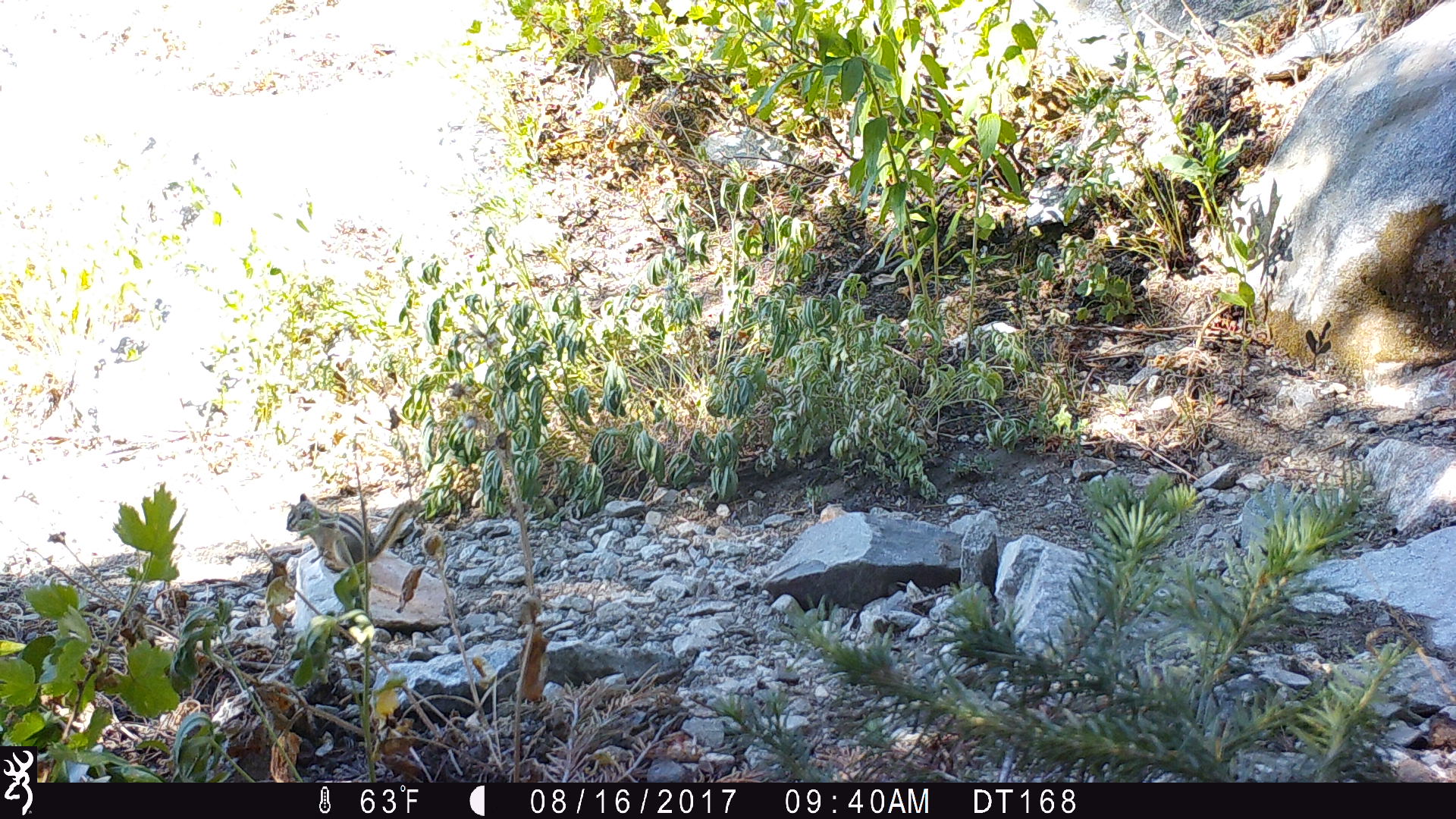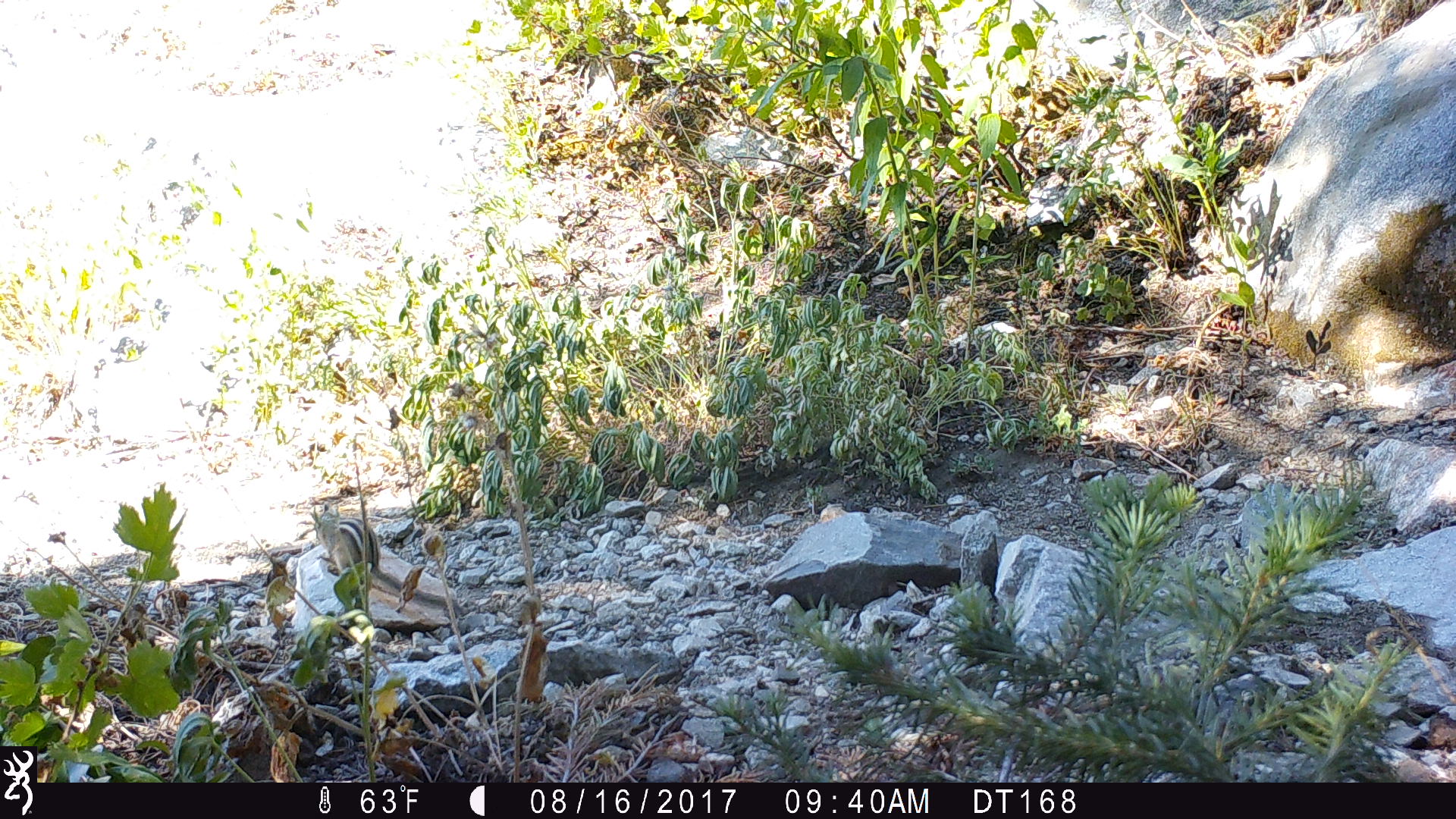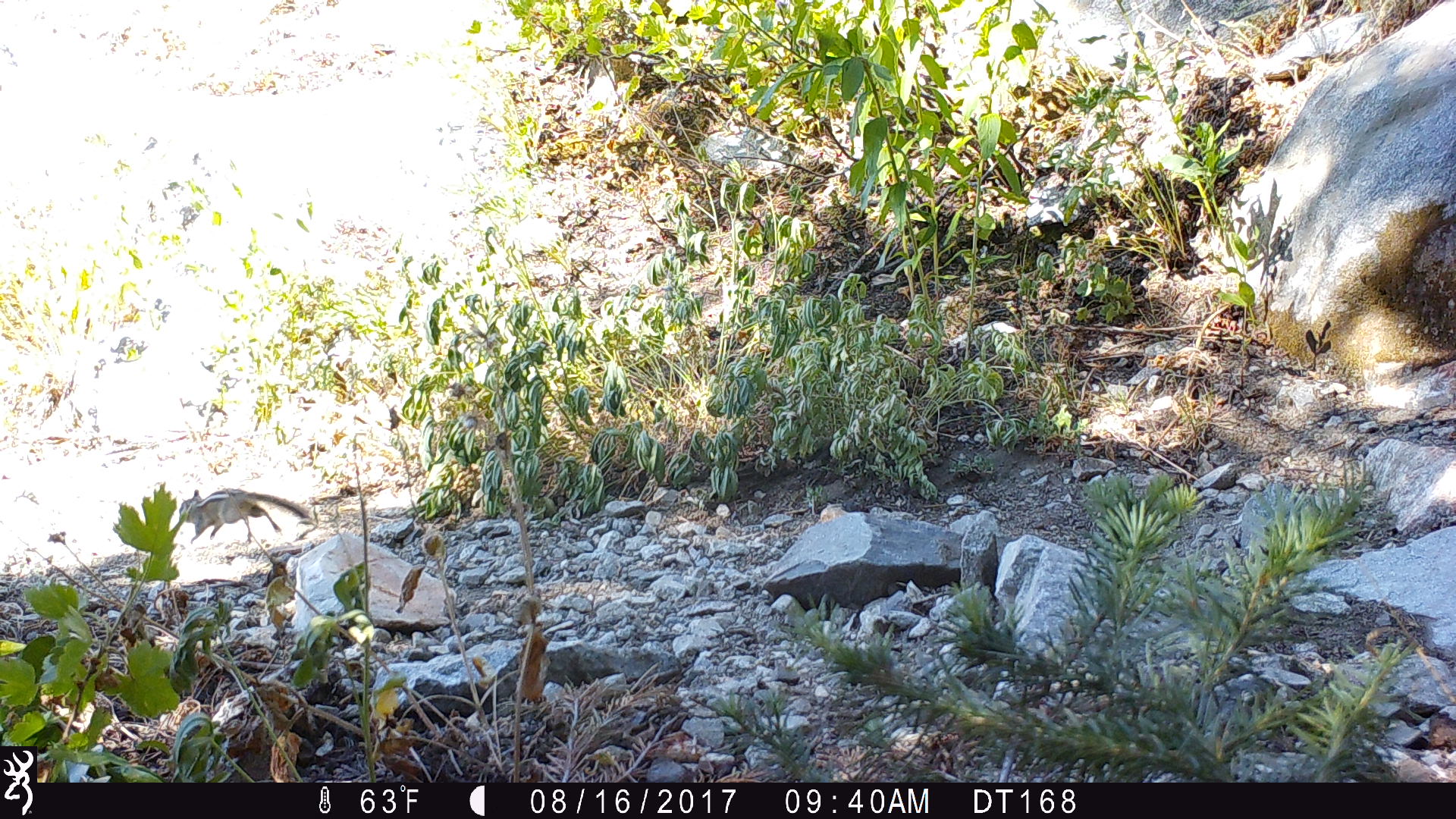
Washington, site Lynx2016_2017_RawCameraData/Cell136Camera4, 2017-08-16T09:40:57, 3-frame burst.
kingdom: Animalia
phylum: Chordata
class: Mammalia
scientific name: Mammalia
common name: small mammal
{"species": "small mammal (Mammalia)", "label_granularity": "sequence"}